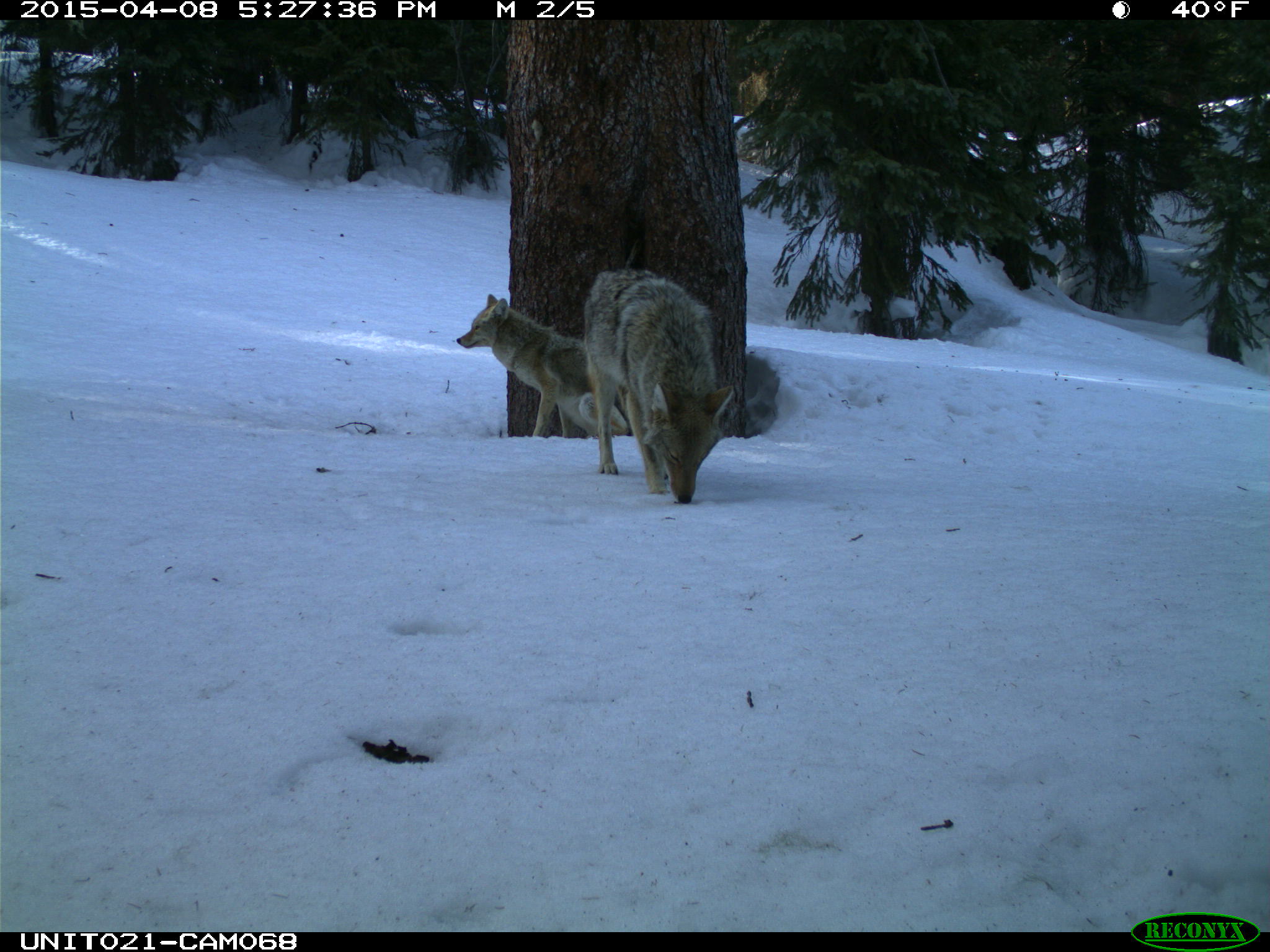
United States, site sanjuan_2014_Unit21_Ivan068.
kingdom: Animalia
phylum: Chordata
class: Mammalia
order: Carnivora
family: Canidae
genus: Canis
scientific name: Canis latrans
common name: coyote